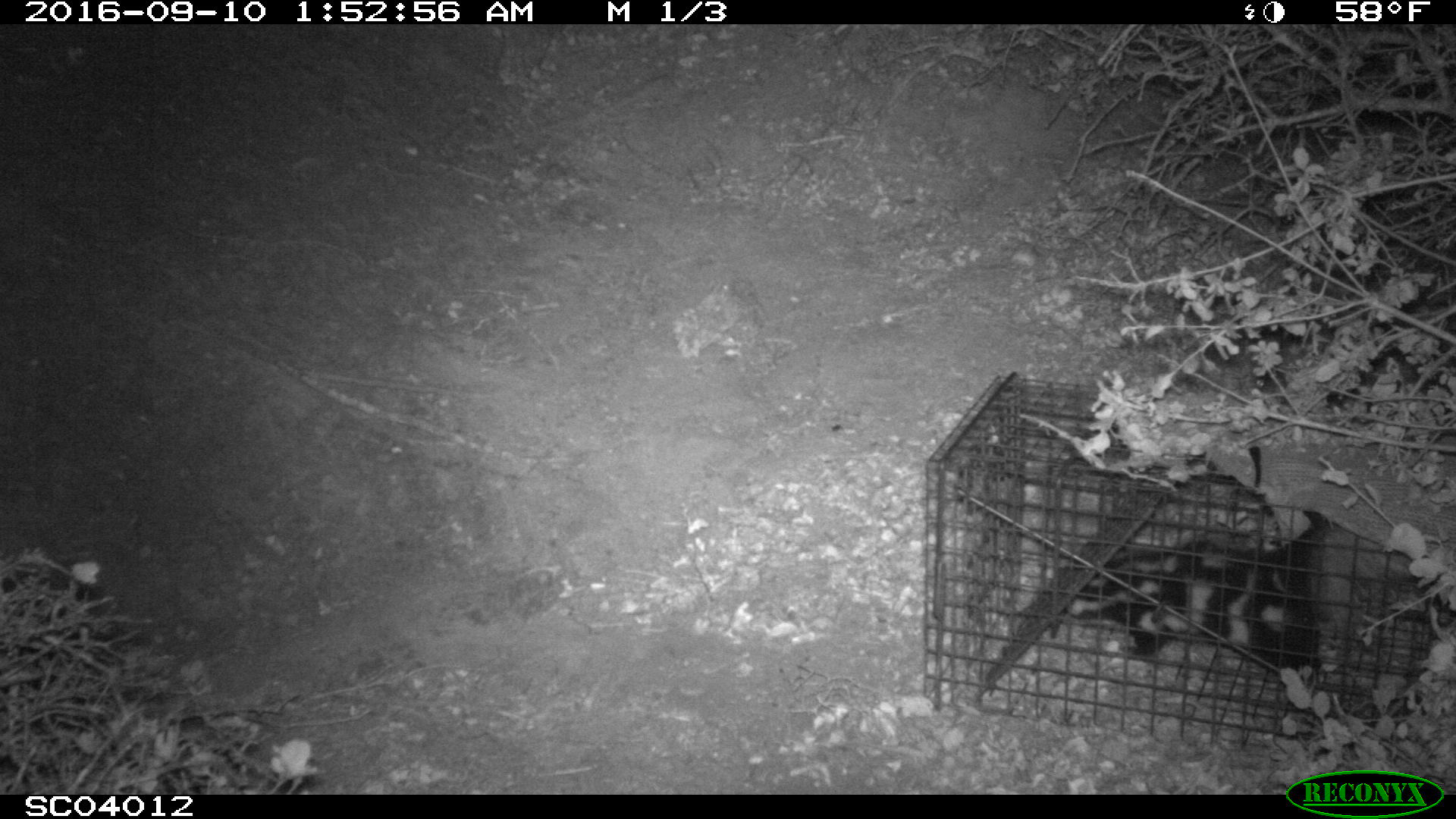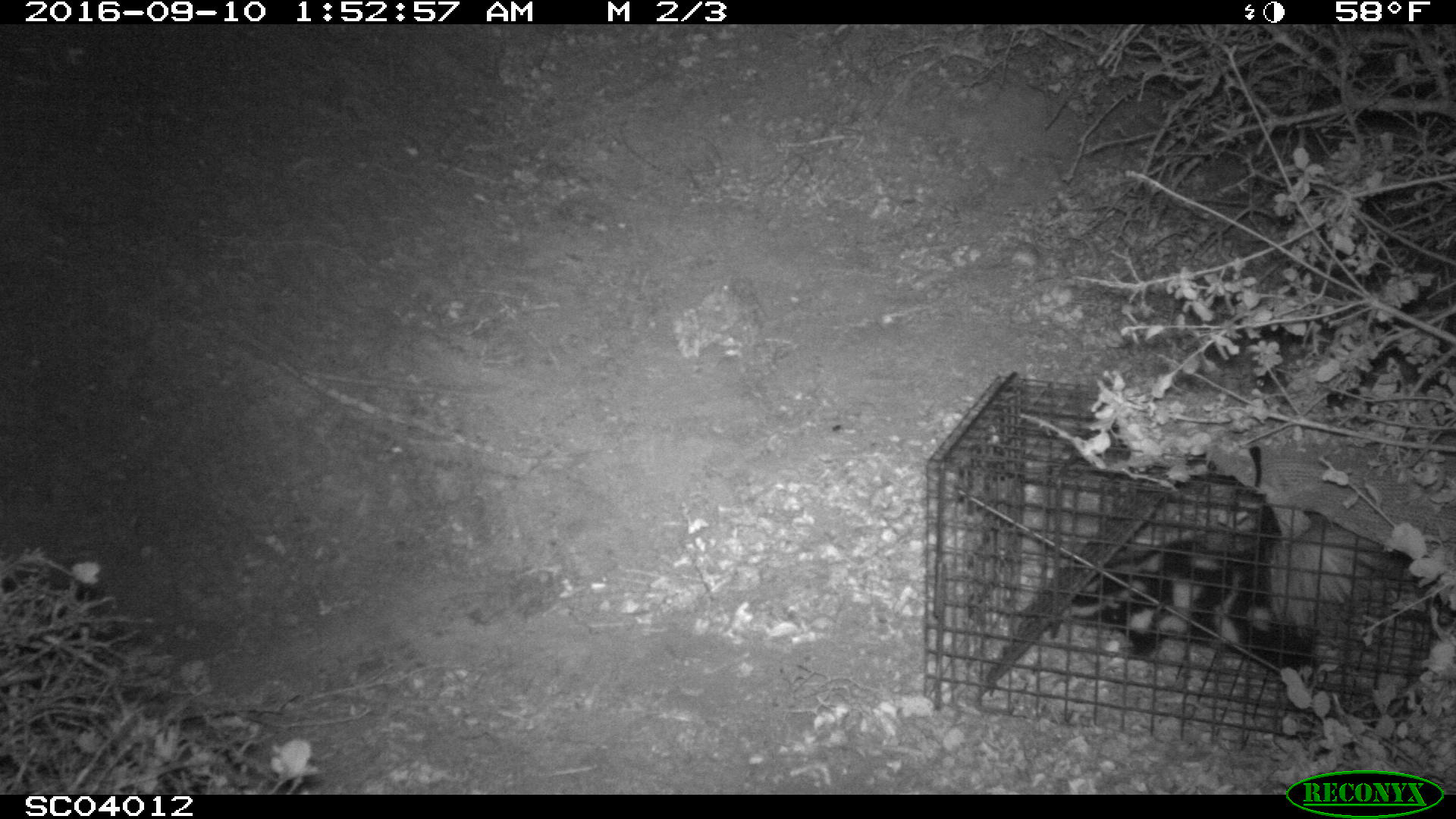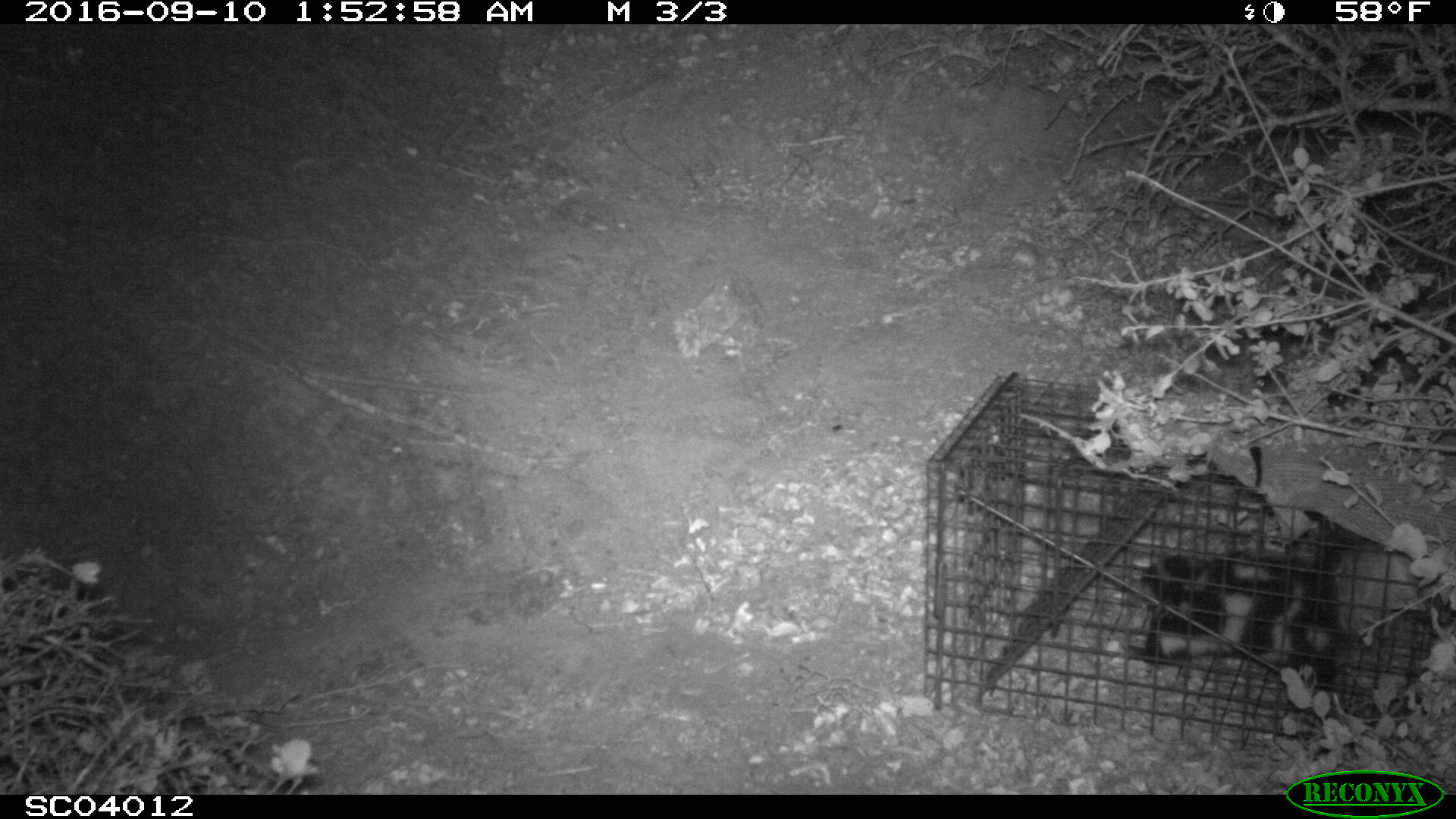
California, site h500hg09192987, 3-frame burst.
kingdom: Animalia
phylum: Chordata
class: Mammalia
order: Carnivora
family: Mephitidae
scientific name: Mephitidae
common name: skunk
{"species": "skunk (Mephitidae)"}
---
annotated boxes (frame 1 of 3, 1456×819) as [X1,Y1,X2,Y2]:
skunk: [1043,513,1333,732]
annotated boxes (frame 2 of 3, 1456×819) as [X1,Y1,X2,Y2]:
skunk: [1062,510,1371,745]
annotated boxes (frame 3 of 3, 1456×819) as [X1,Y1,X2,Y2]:
skunk: [1140,510,1339,695]